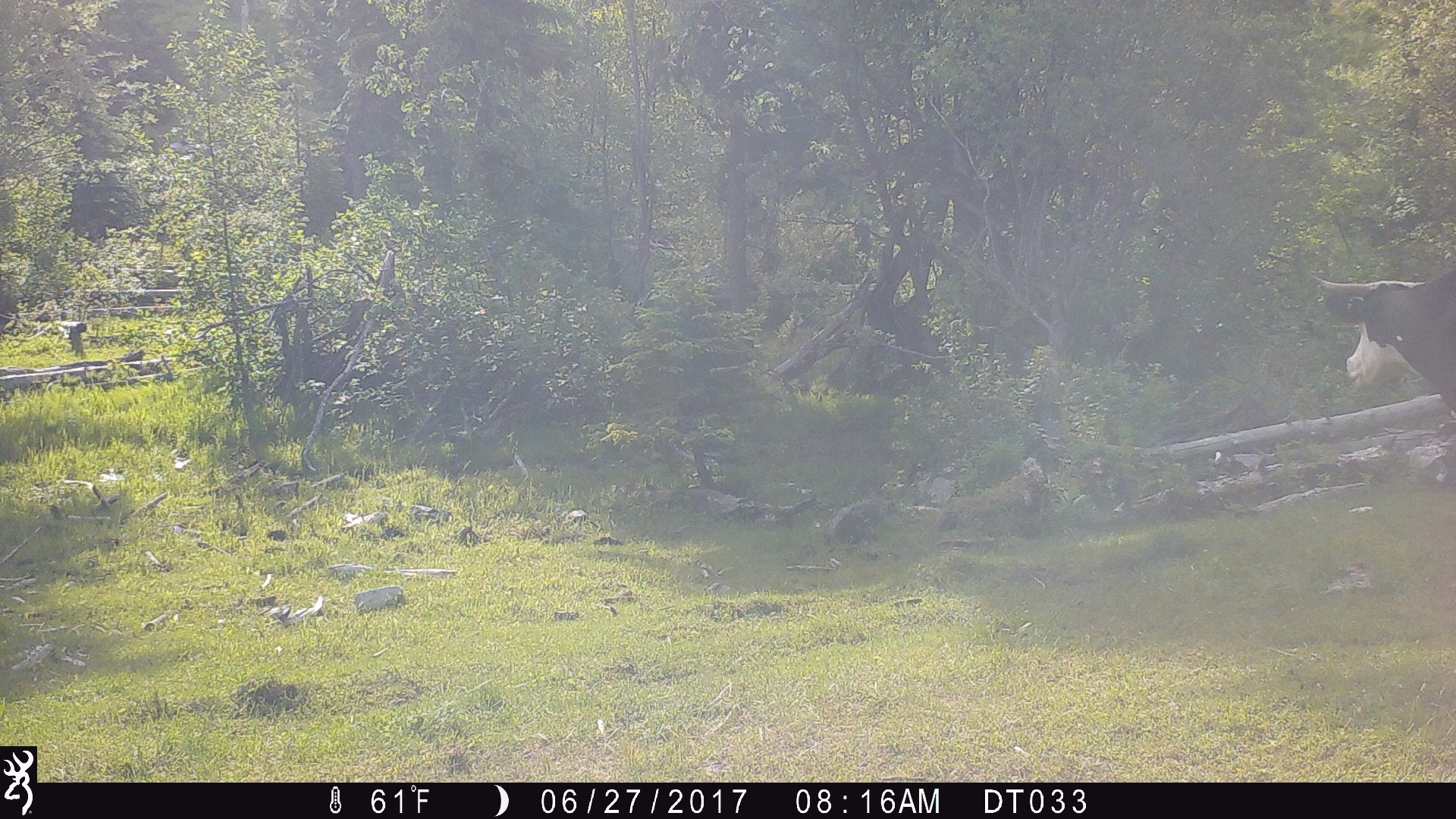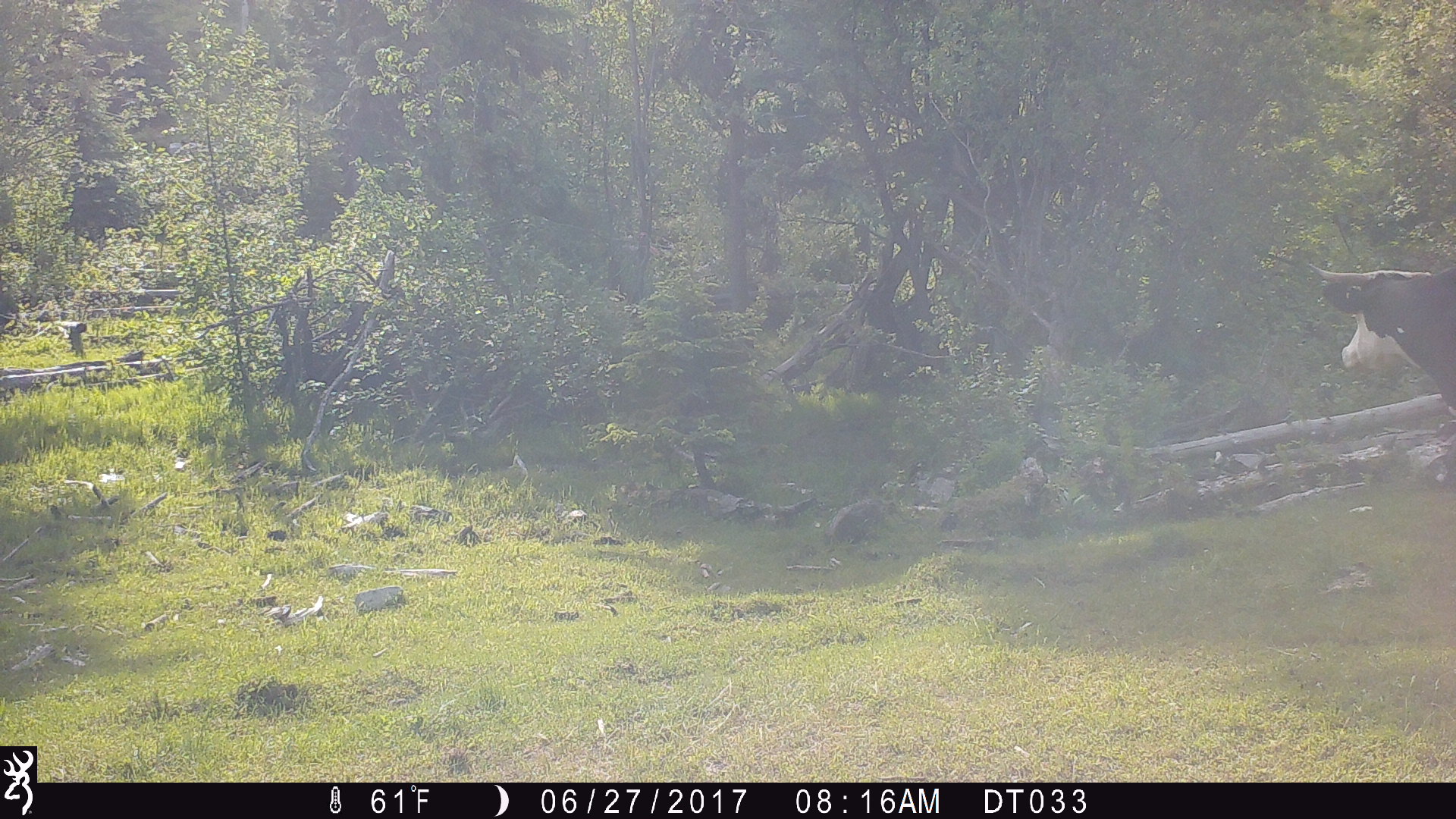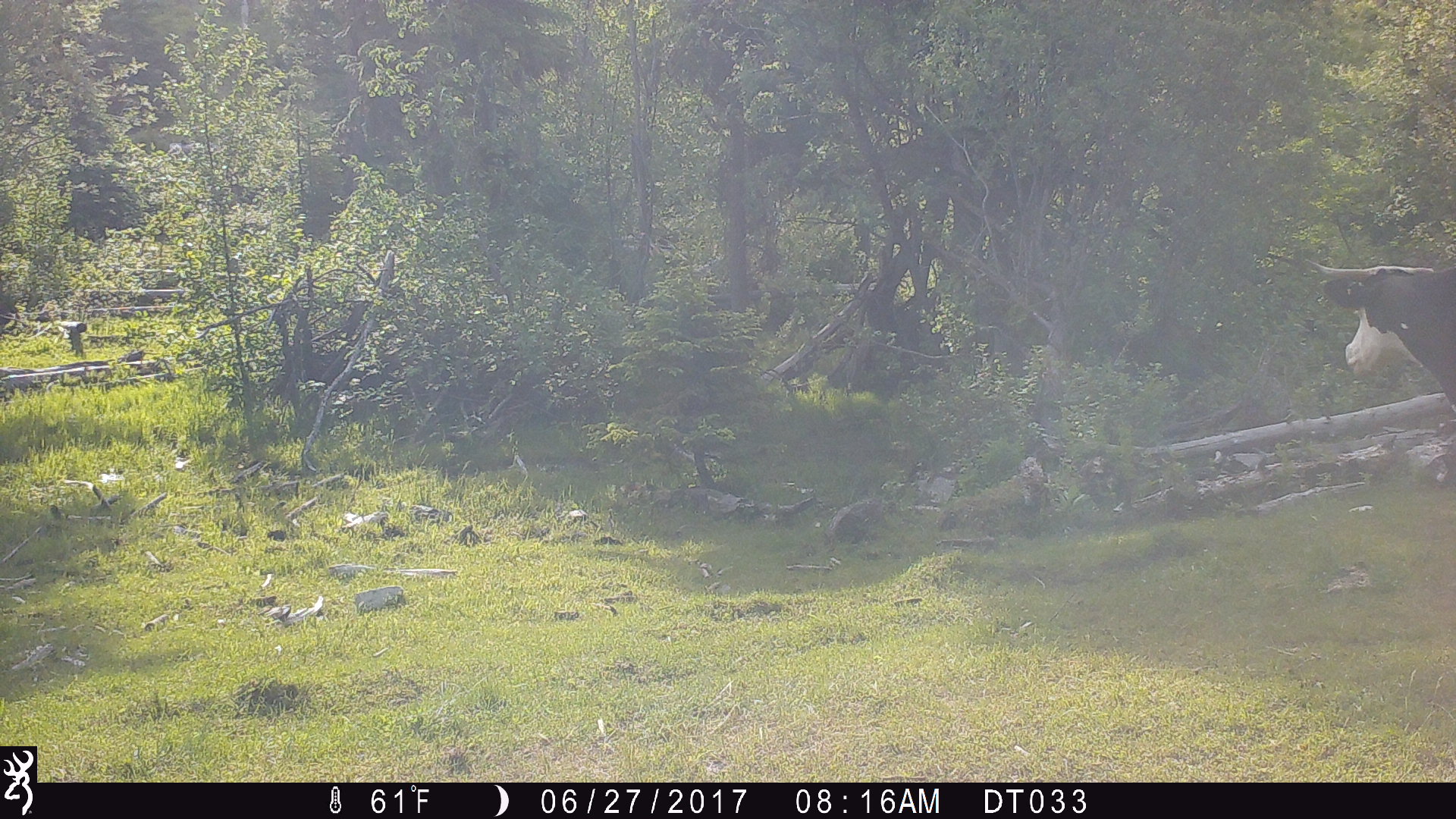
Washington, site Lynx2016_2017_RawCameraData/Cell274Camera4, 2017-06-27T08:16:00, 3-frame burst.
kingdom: Animalia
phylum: Chordata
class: Mammalia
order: Artiodactyla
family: Bovidae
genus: Bos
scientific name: Bos taurus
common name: domestic cattle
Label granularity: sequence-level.